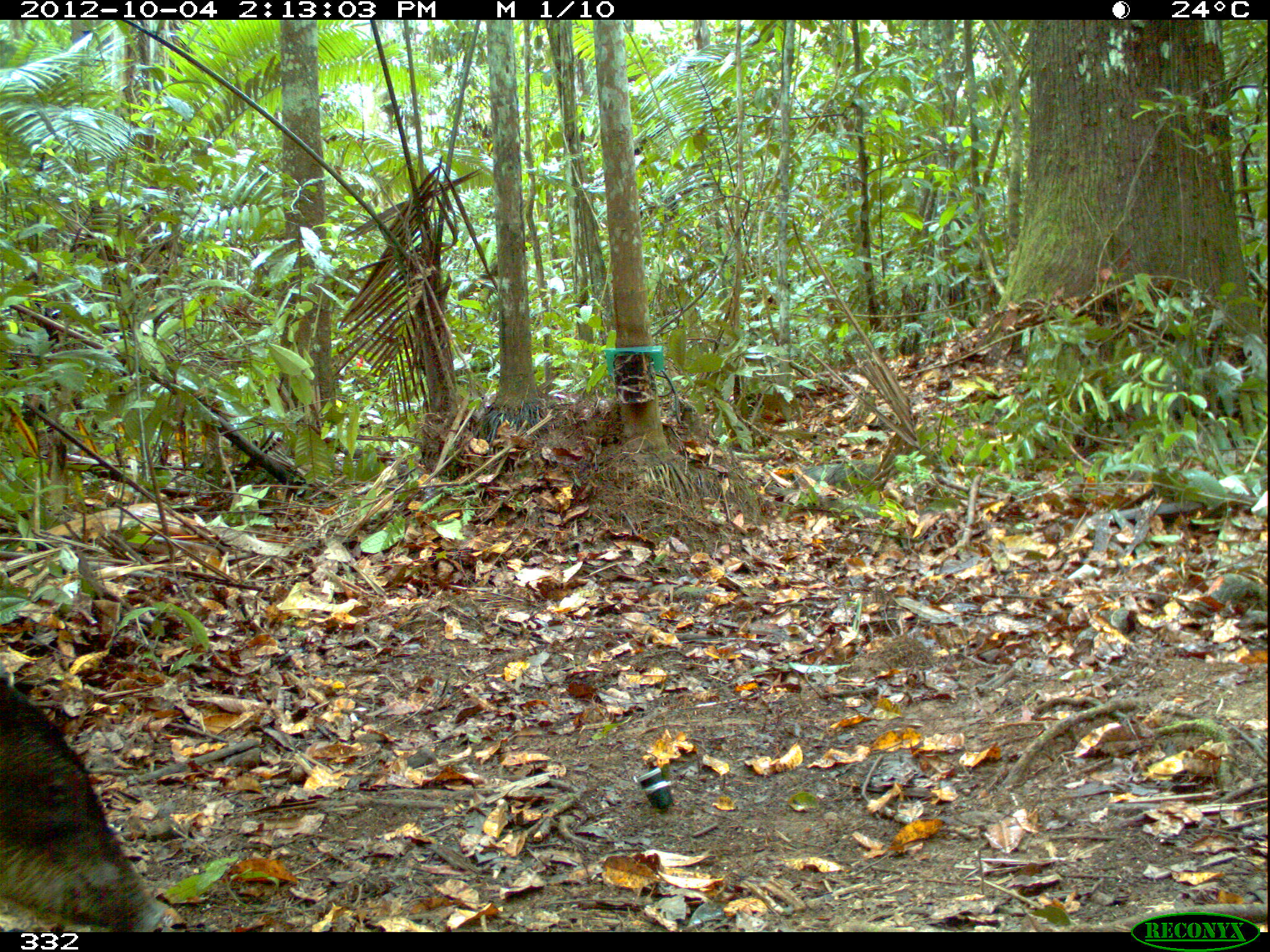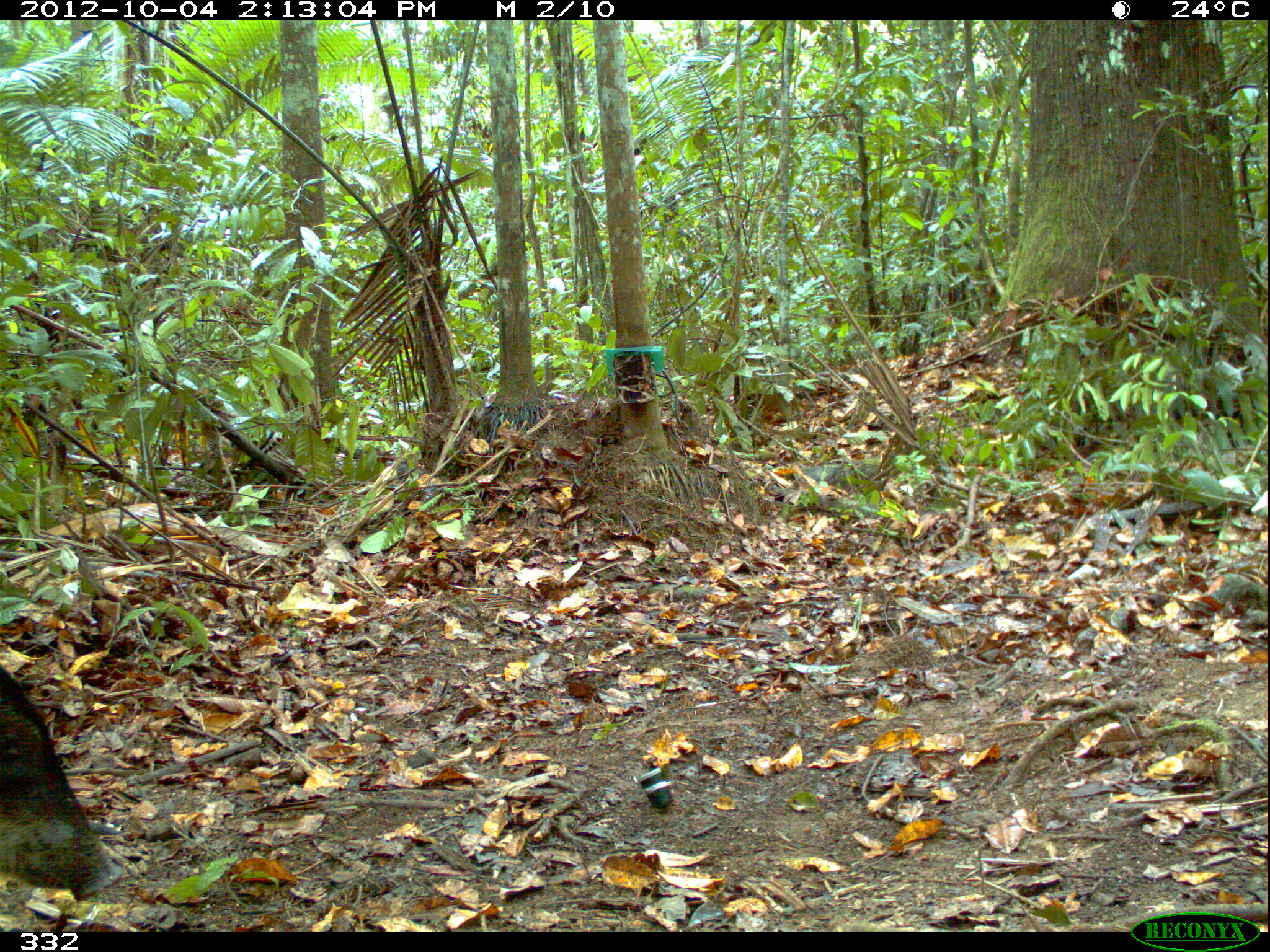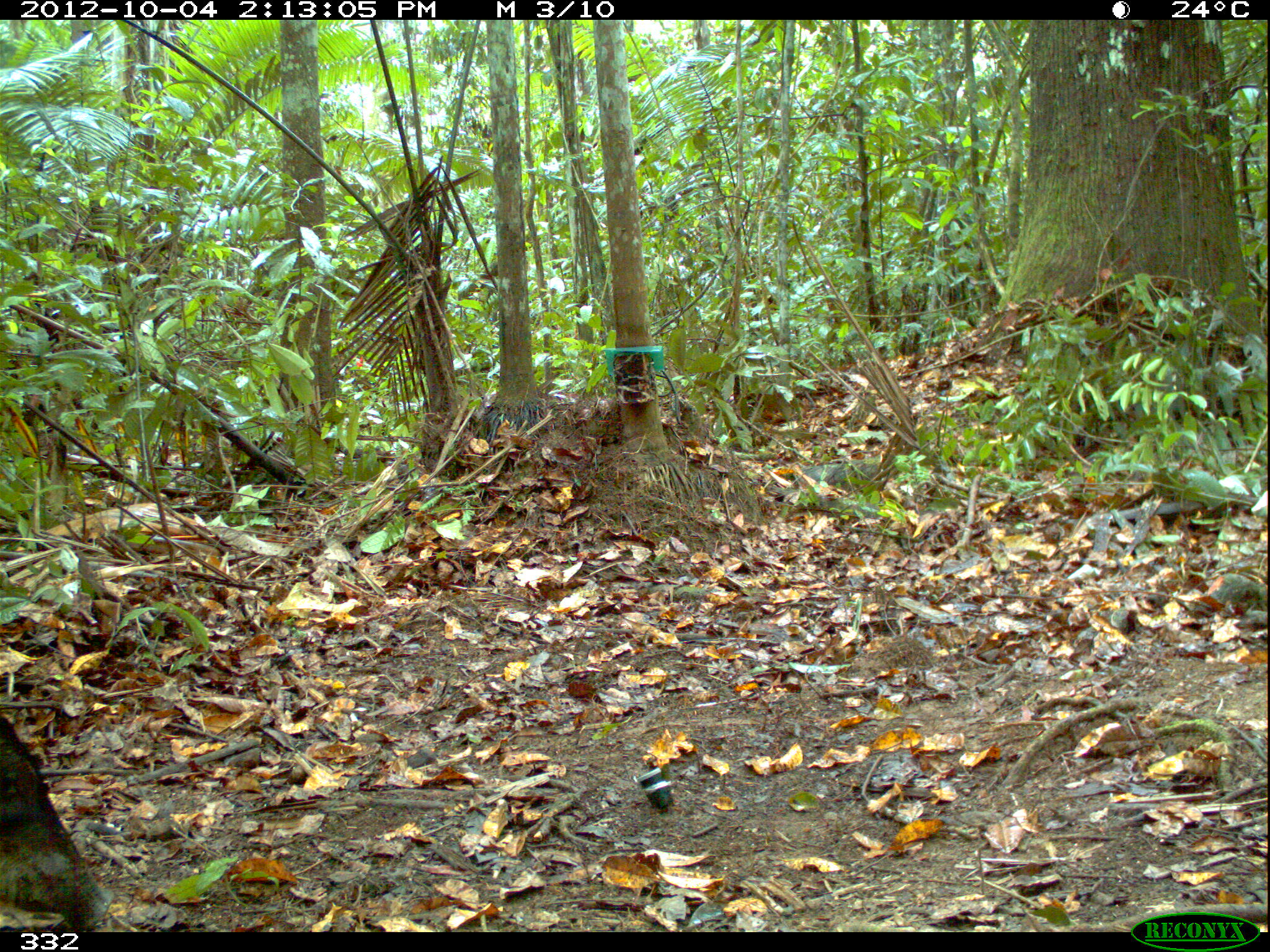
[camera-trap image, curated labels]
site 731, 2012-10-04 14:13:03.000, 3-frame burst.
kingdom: Animalia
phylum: Chordata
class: Mammalia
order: Artiodactyla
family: Tayassuidae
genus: Tayassu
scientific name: Tayassu pecari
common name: white-lipped peccary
Tayassu pecari (white-lipped peccary).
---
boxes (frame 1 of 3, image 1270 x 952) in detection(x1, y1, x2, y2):
tayassu pecari: detection(0, 681, 165, 932)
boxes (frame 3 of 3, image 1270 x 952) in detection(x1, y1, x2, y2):
tayassu pecari: detection(0, 704, 117, 929)